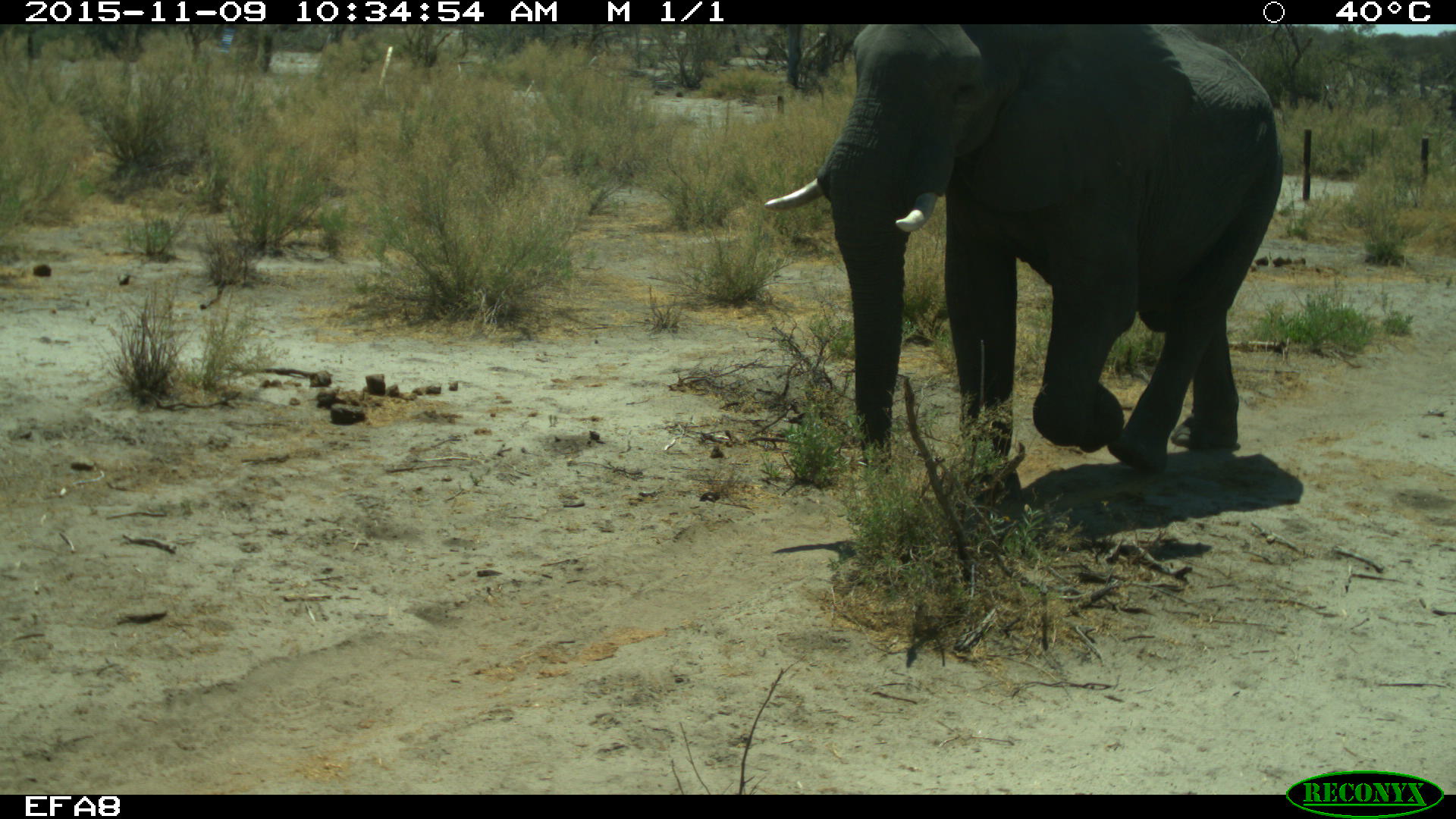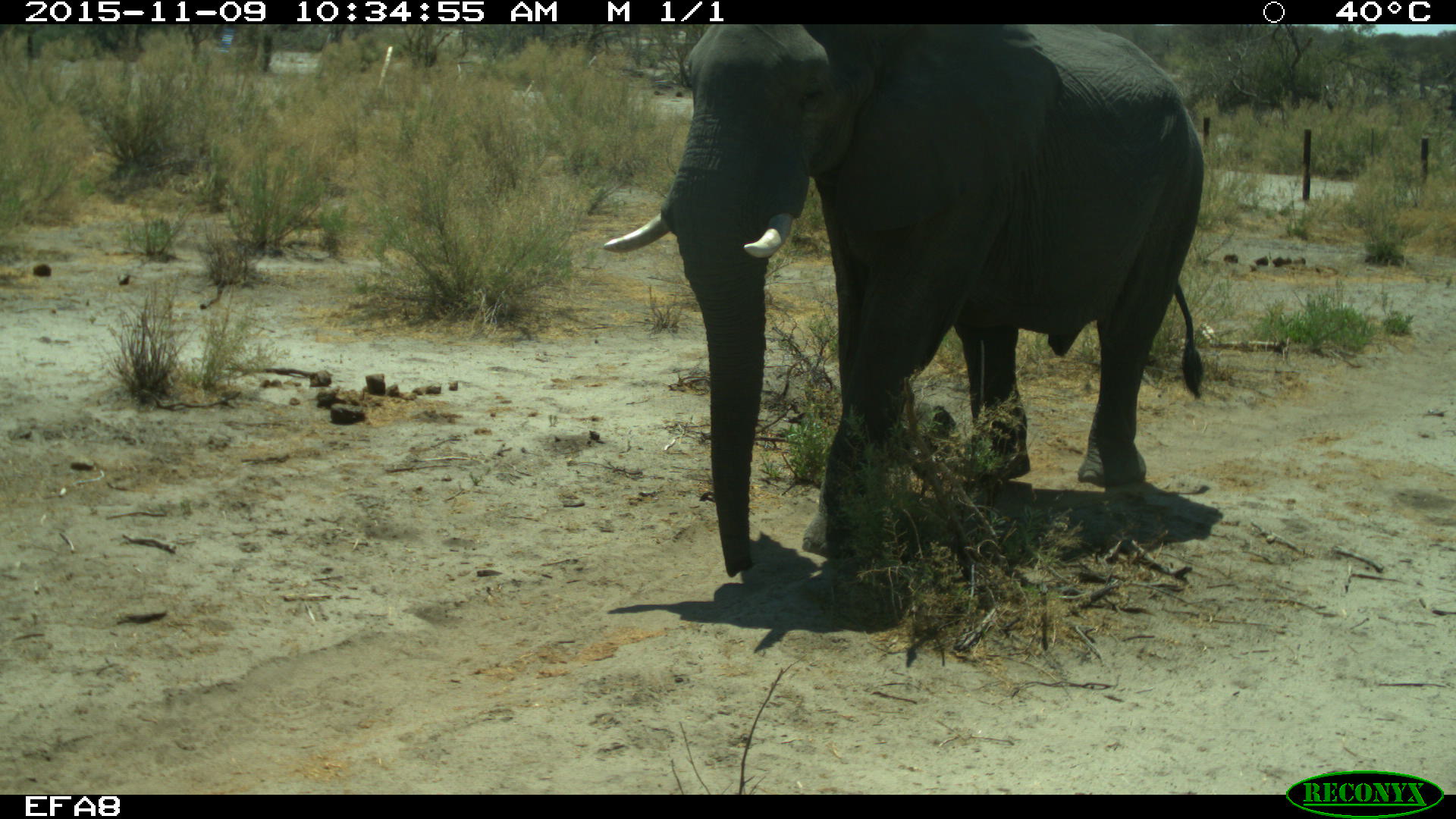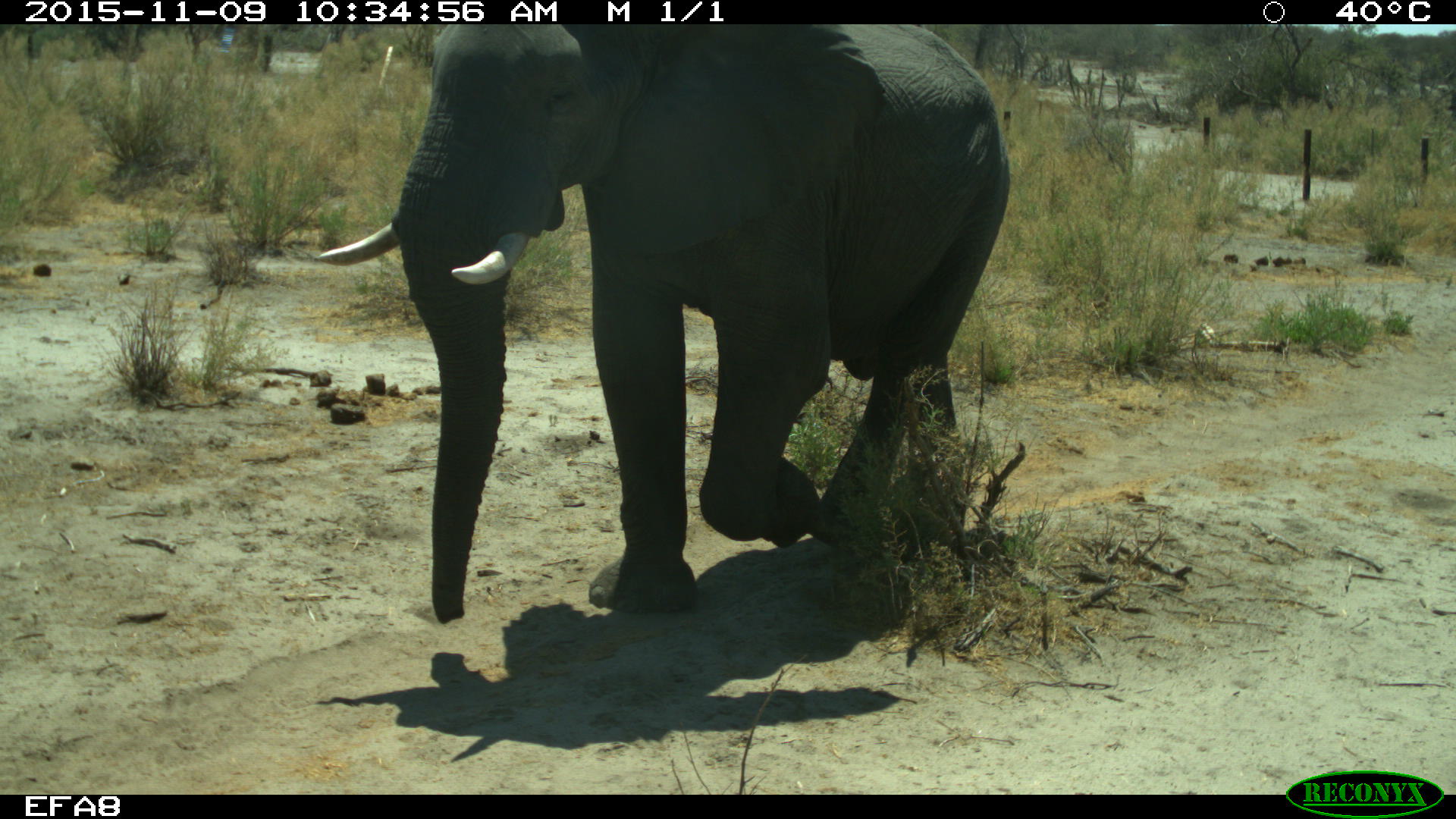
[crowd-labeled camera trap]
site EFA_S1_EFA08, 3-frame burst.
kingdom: Animalia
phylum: Chordata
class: Mammalia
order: Proboscidea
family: Elephantidae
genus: Loxodonta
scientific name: Loxodonta africana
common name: african bush elephant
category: elephant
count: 1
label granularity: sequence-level